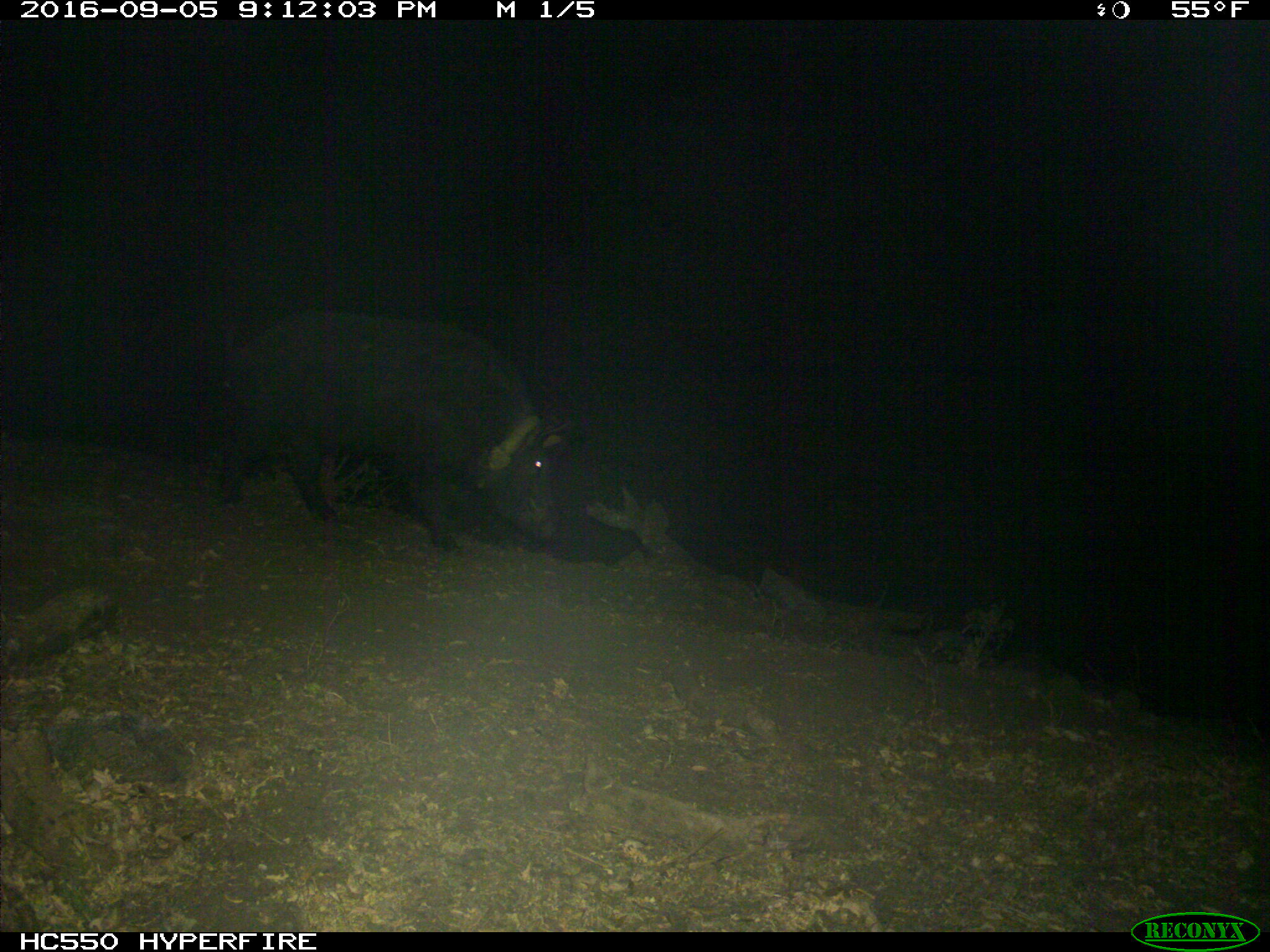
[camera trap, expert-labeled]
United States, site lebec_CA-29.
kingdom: Animalia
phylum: Chordata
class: Mammalia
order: Artiodactyla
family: Suidae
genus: Sus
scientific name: Sus scrofa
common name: wild boar